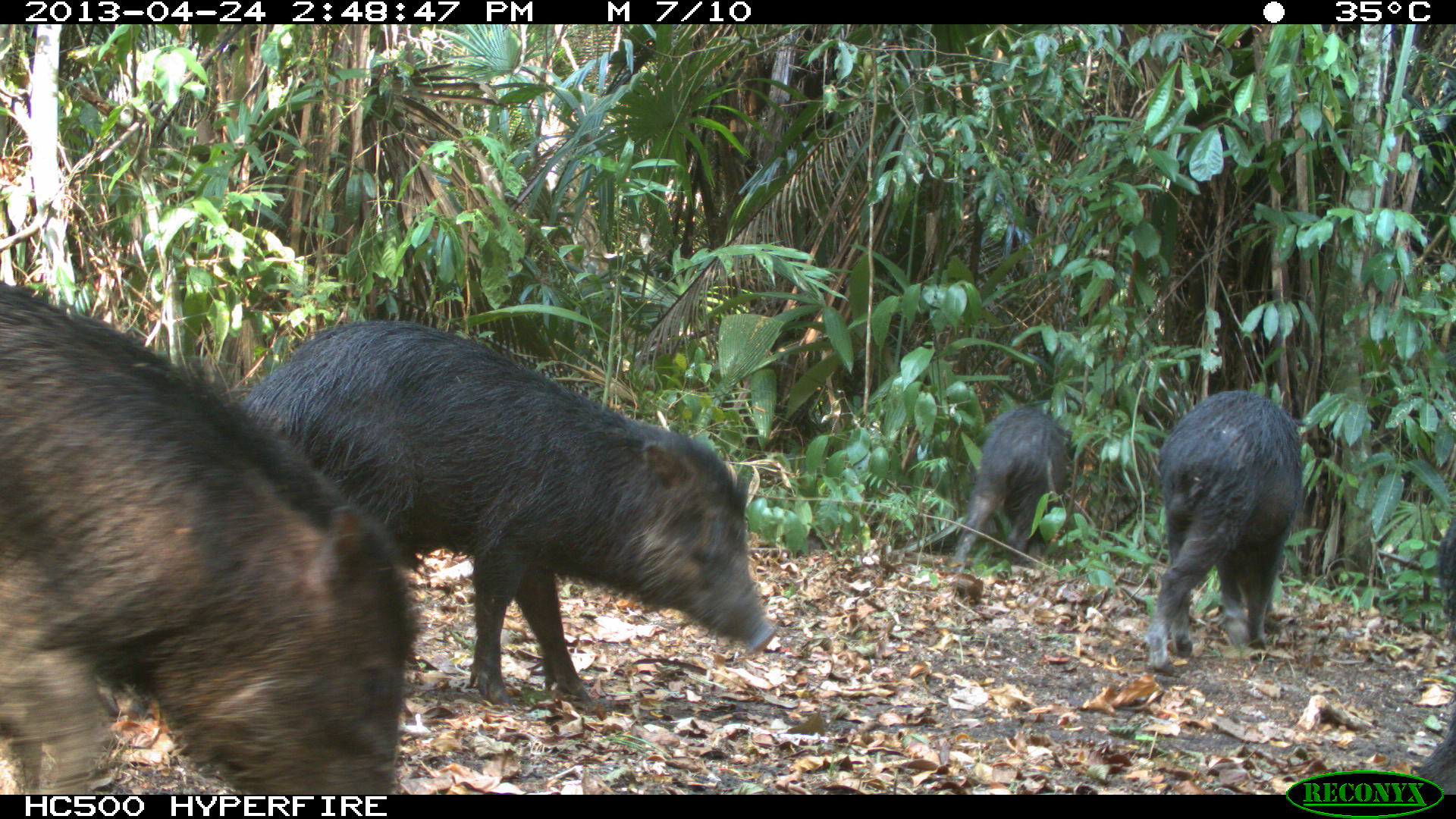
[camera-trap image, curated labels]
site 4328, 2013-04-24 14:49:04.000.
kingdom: Animalia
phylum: Chordata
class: Mammalia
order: Artiodactyla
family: Tayassuidae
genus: Tayassu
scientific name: Tayassu pecari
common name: white-lipped peccary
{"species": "Tayassu pecari (white-lipped peccary)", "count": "10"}